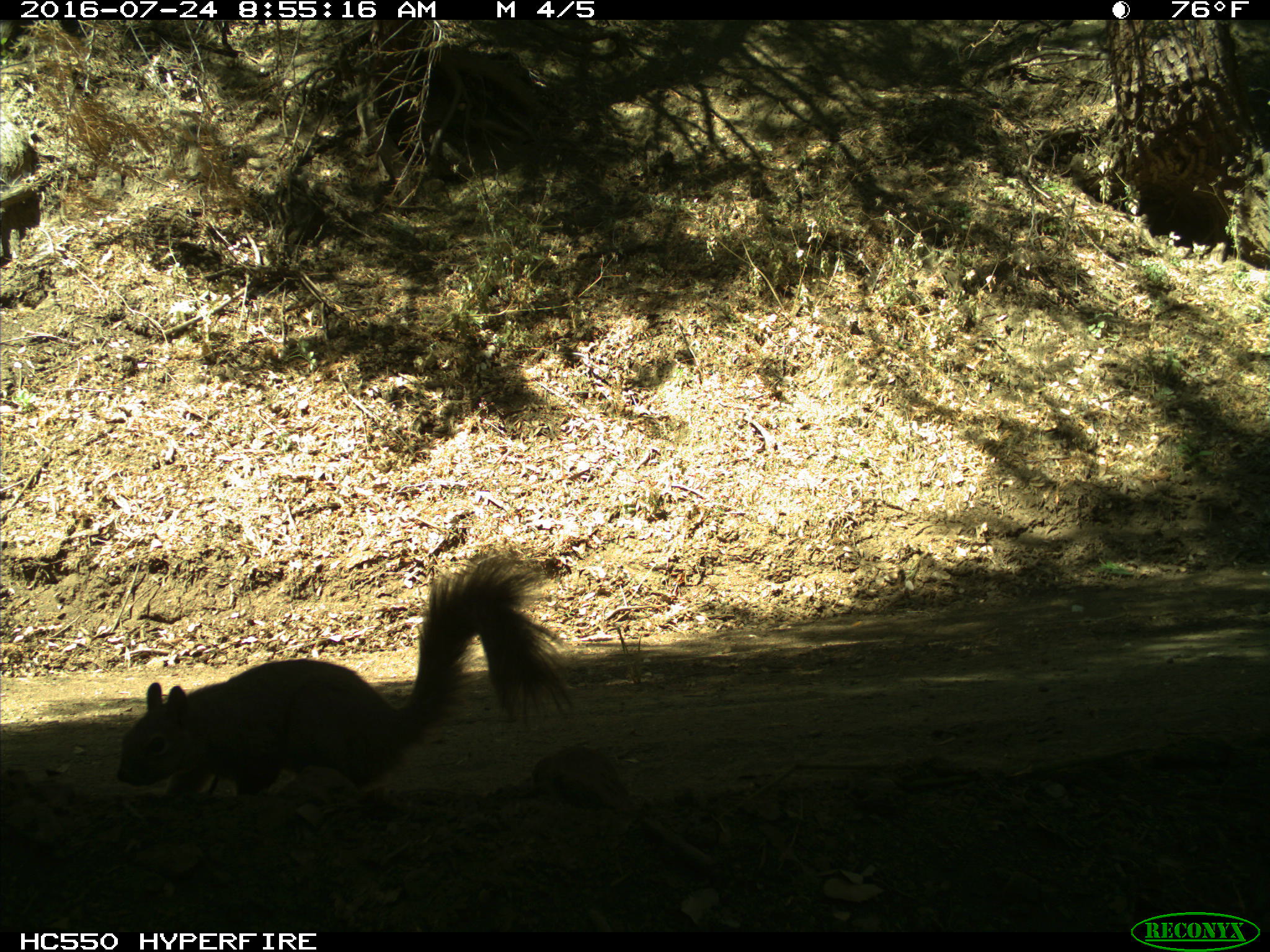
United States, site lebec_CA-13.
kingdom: Animalia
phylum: Chordata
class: Mammalia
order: Rodentia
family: Sciuridae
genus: Sciurus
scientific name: Sciurus carolinensis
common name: eastern gray squirrel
Sciurus carolinensis (eastern gray squirrel).